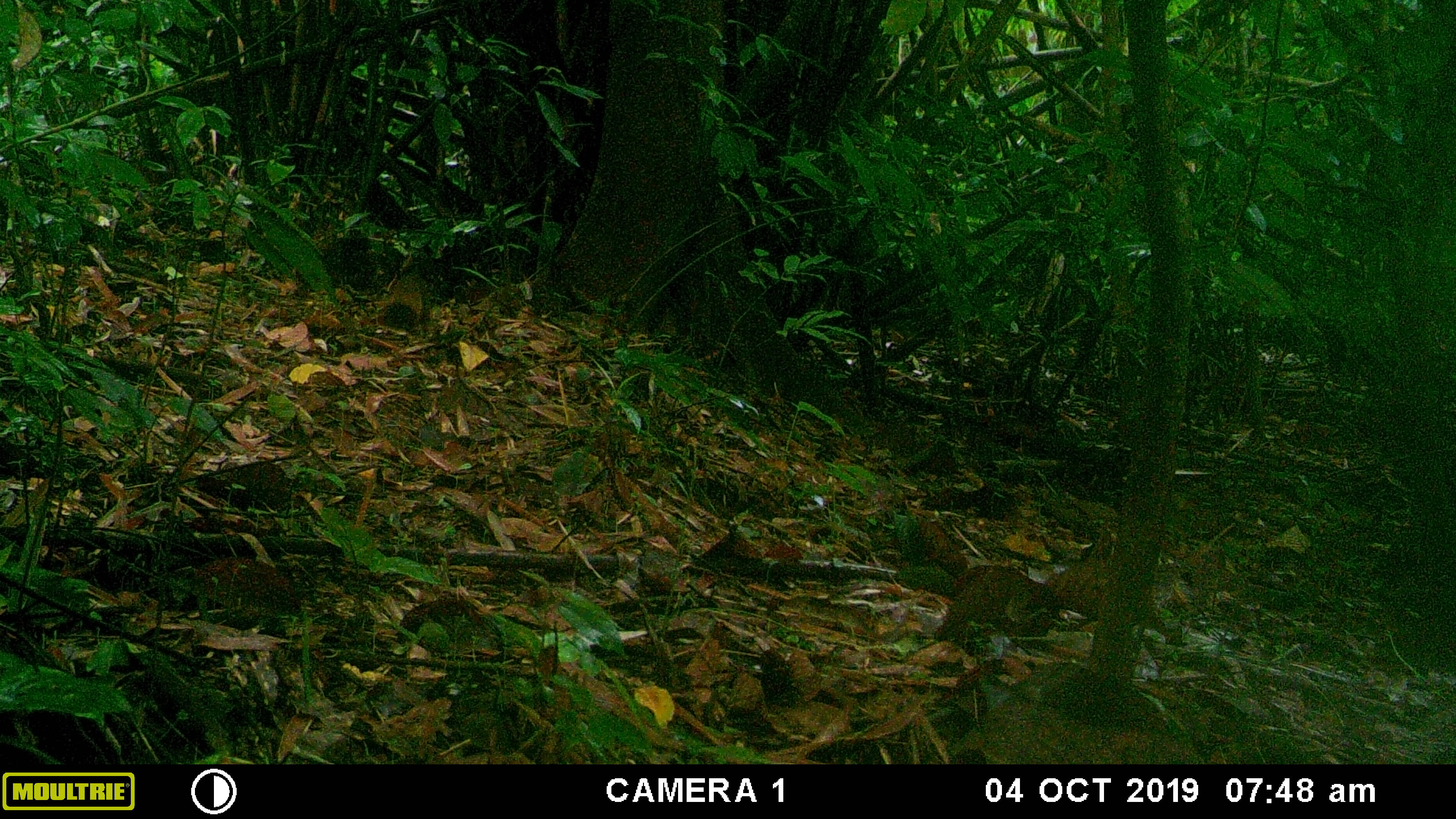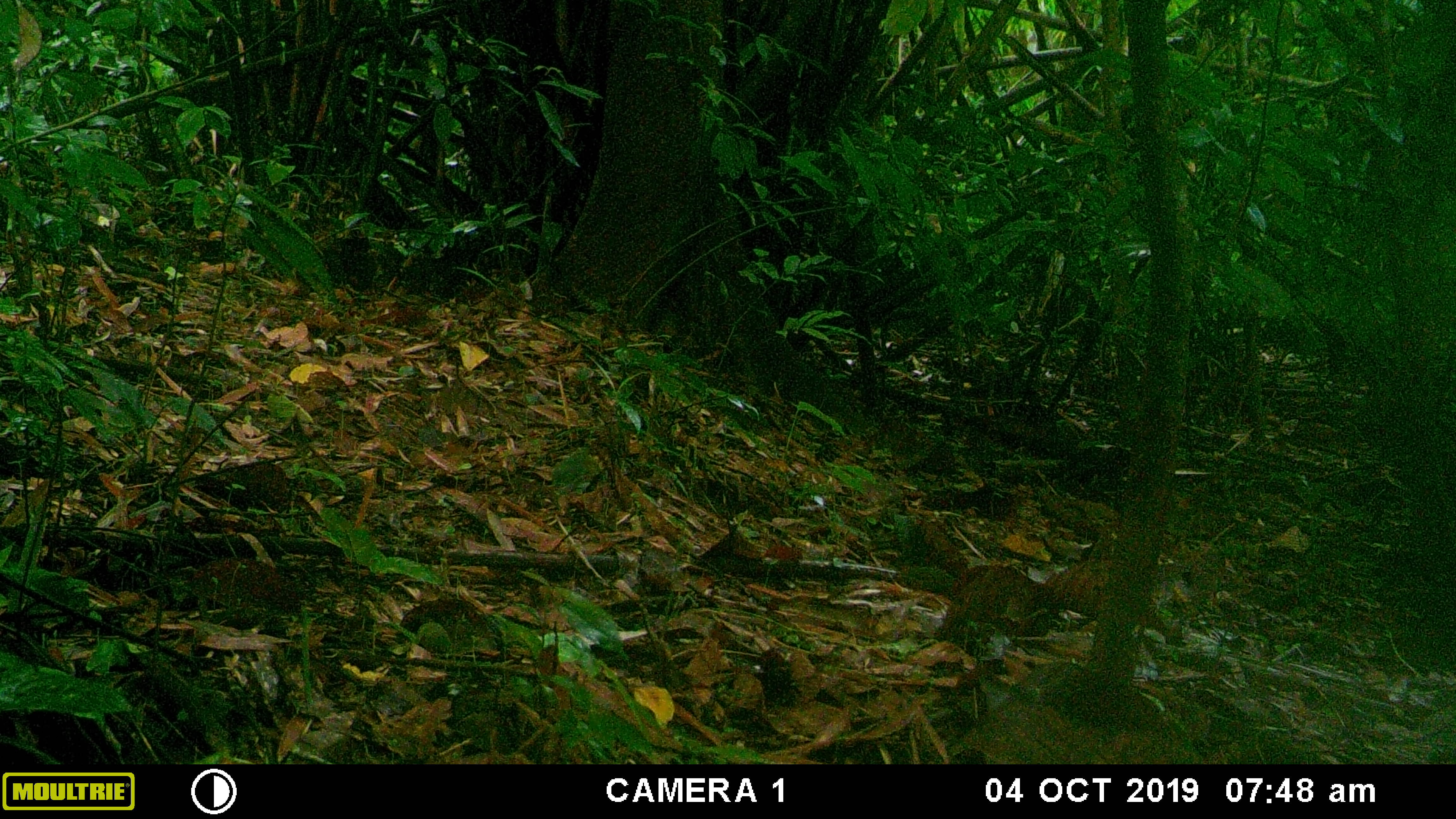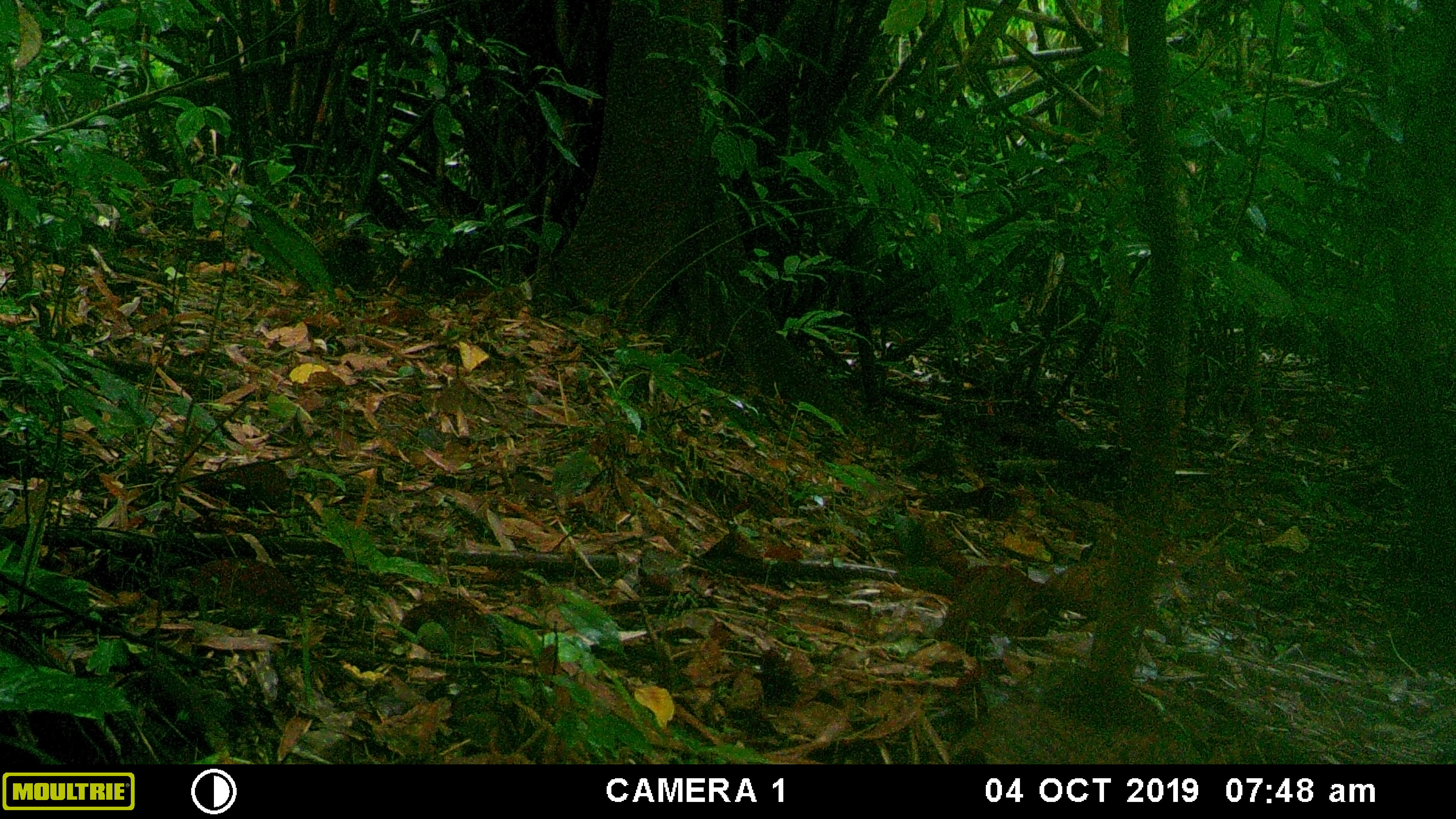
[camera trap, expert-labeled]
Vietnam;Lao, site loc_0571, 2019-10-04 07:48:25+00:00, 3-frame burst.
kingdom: Animalia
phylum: Chordata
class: Mammalia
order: Rodentia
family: Sciuridae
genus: Callosciurus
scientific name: Callosciurus erythraeus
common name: pallas's squirrel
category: pallass squirrel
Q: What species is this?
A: Pallass squirrel (pallas's squirrel) (Callosciurus erythraeus).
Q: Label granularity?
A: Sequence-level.